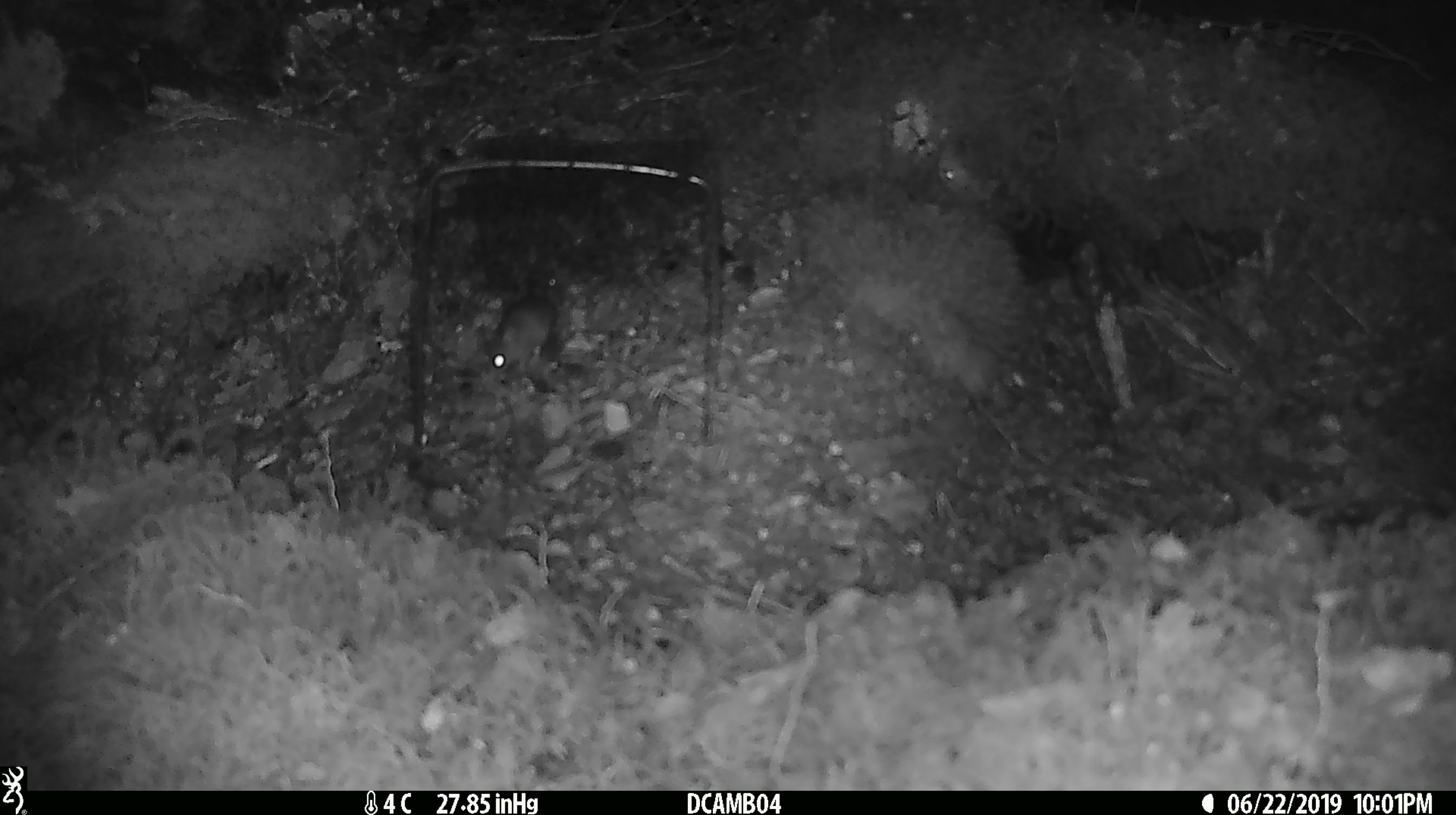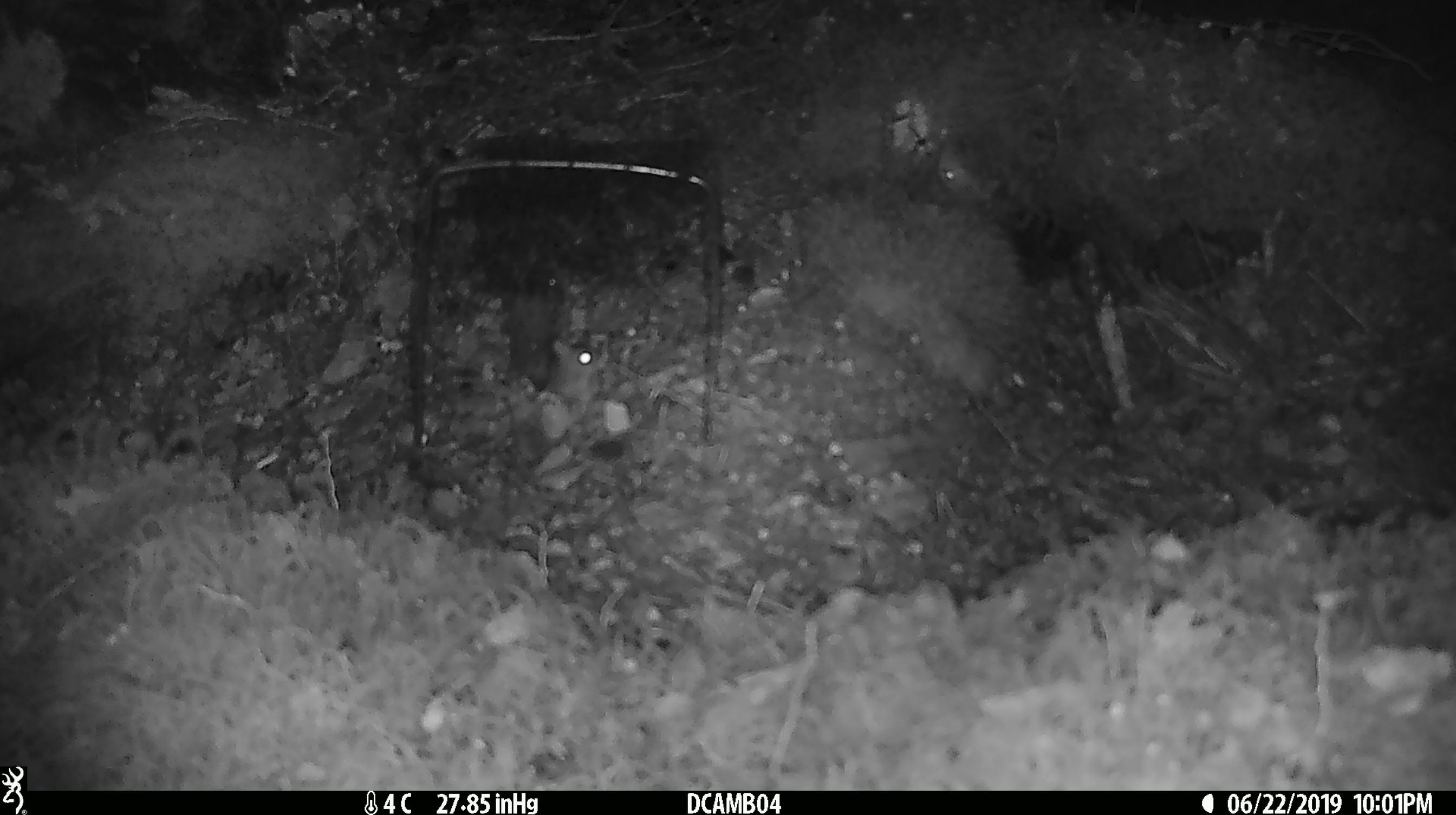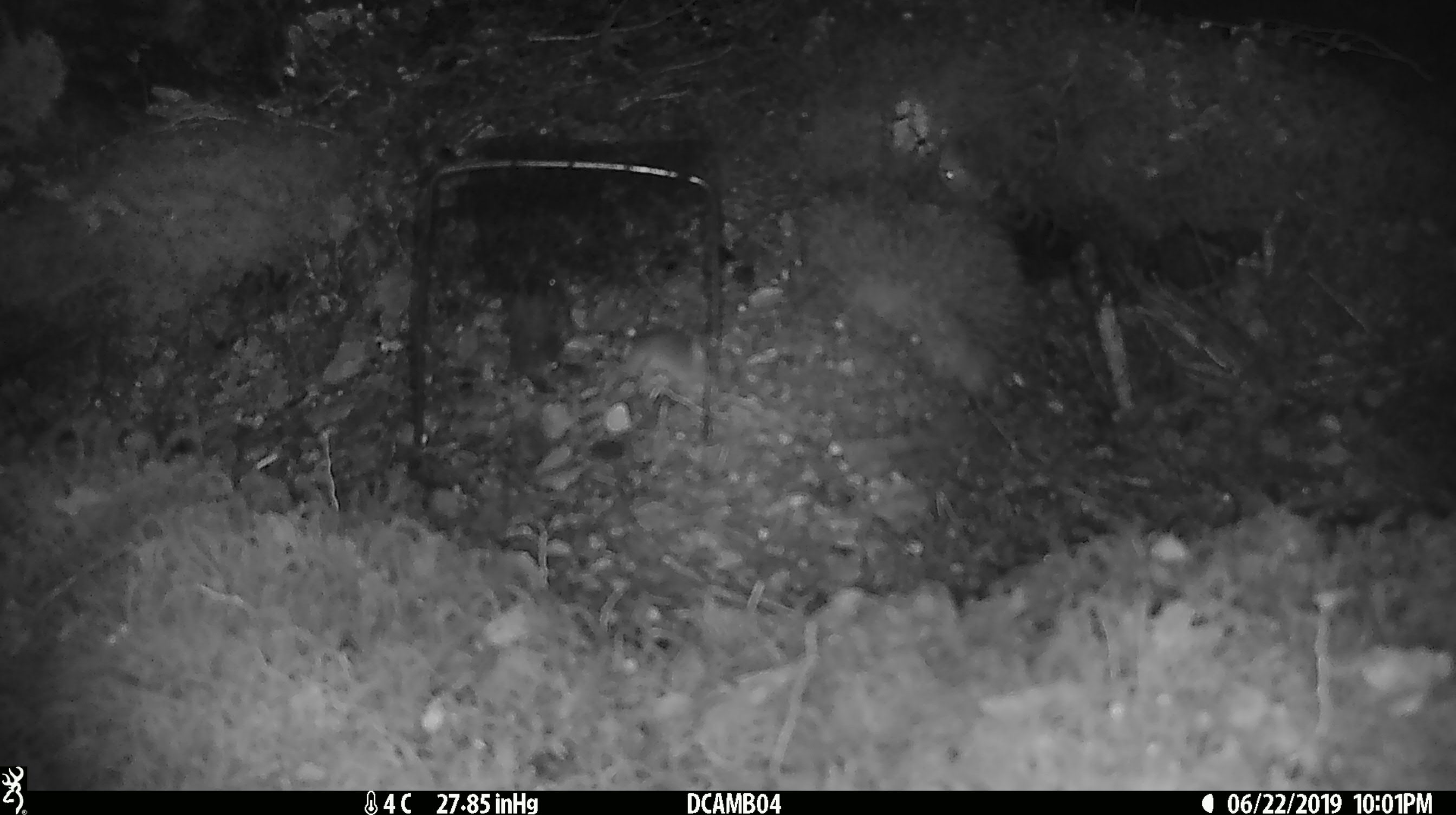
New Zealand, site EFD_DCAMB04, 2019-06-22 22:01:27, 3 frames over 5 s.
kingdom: Animalia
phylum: Chordata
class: Mammalia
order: Rodentia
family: Muridae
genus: Mus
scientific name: Mus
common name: mouse